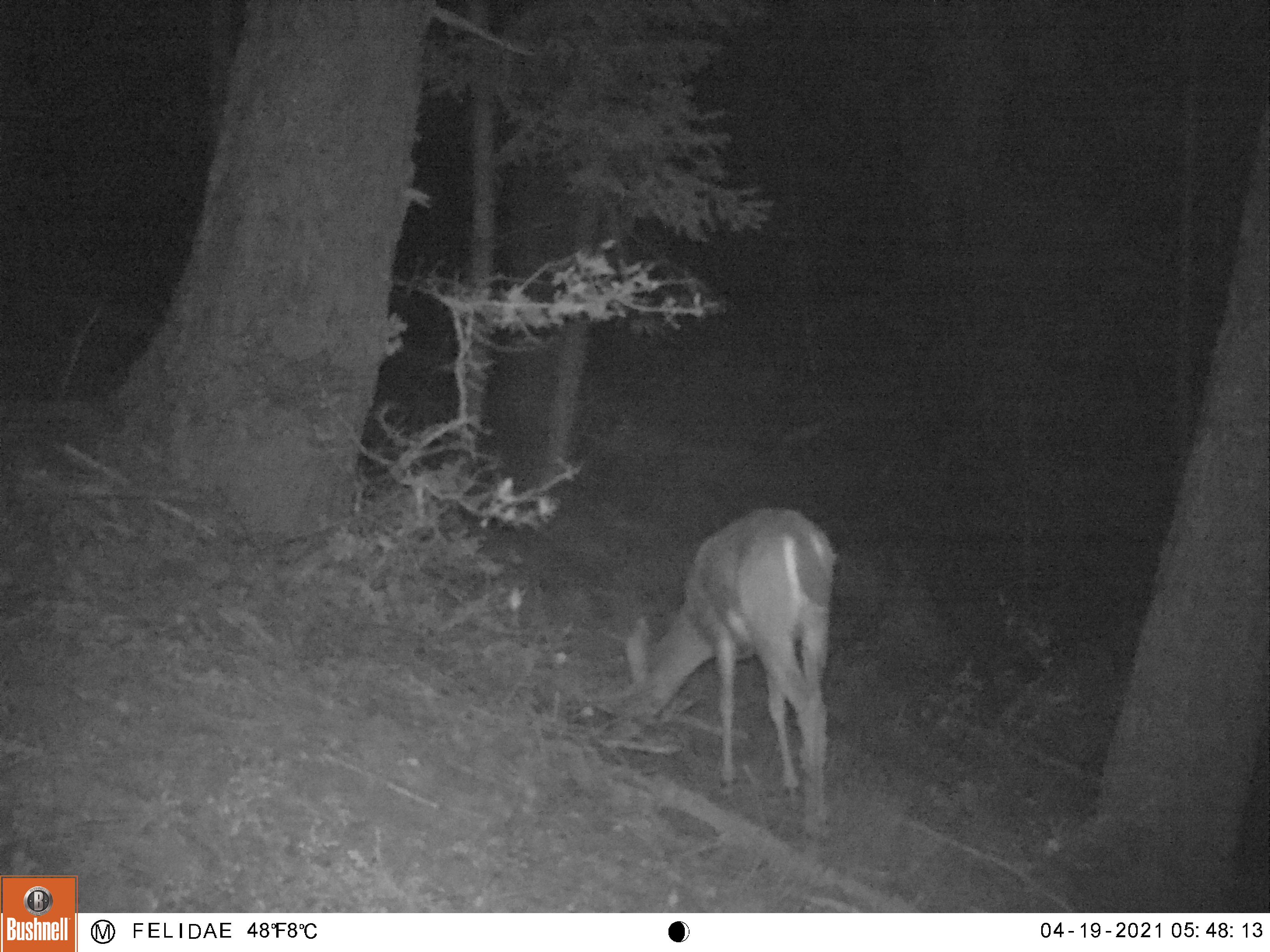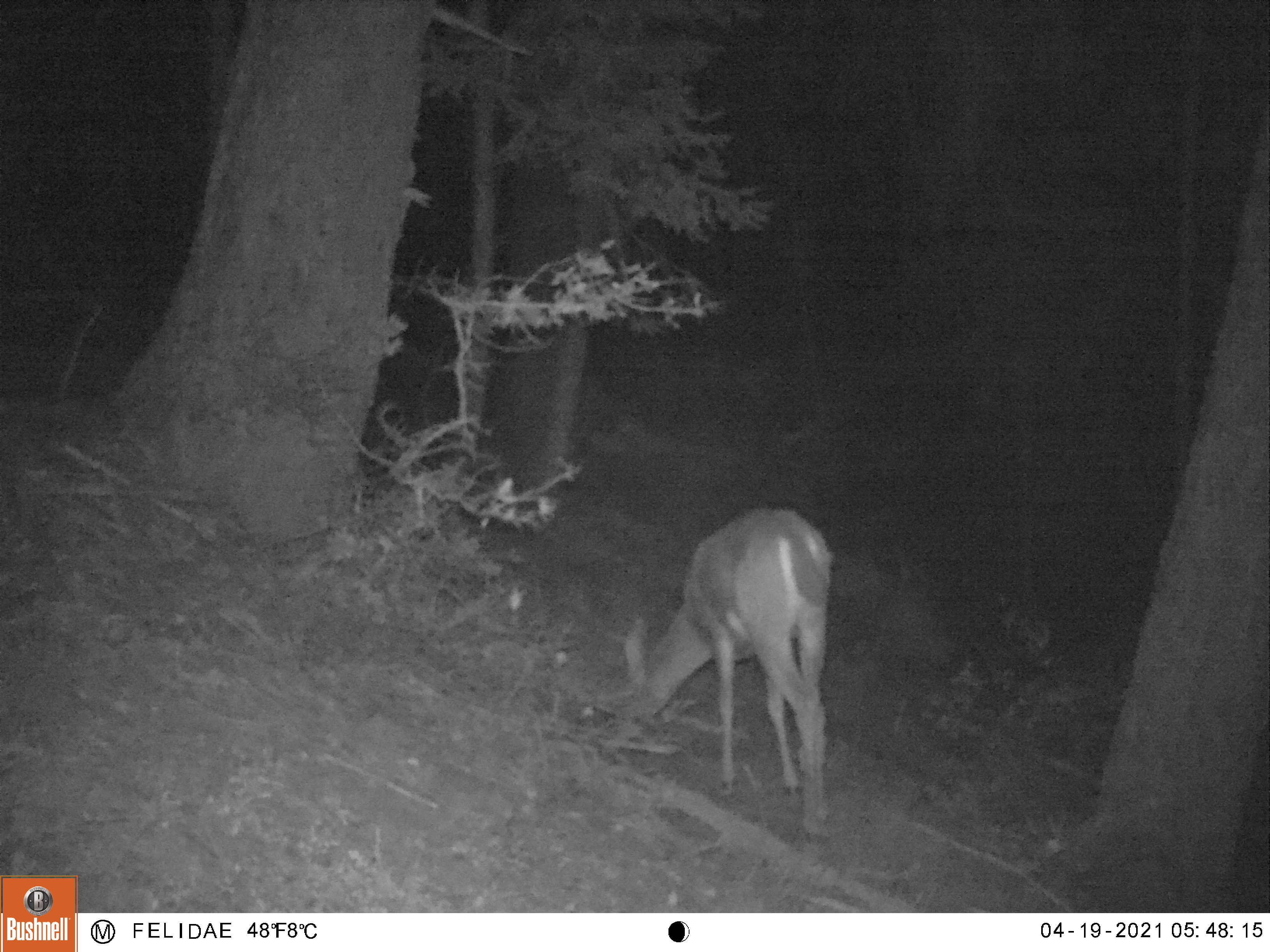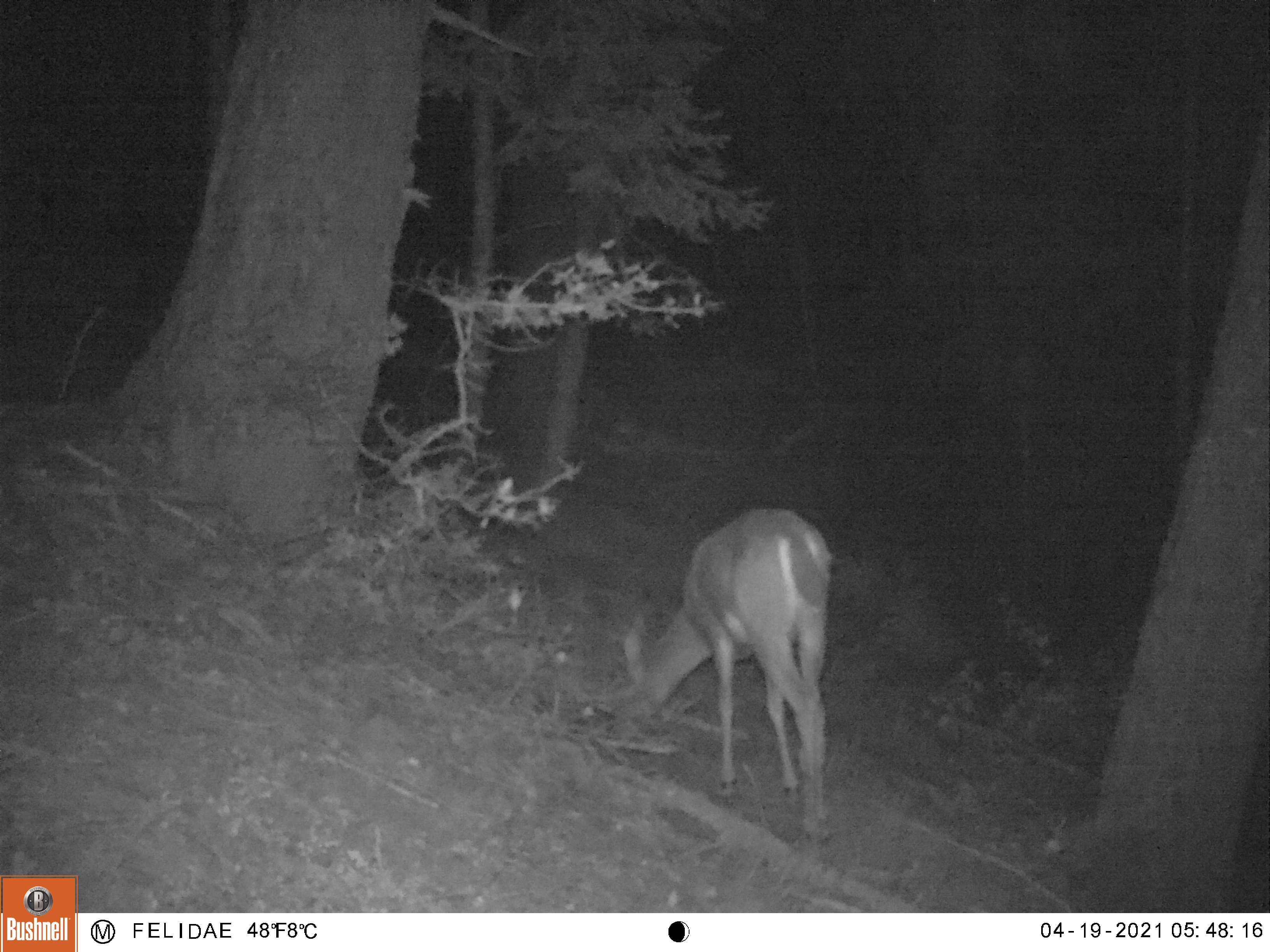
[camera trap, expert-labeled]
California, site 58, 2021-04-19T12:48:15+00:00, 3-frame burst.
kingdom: Animalia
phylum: Chordata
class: Mammalia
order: Artiodactyla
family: Cervidae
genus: Odocoileus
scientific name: Odocoileus hemionus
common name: mule deer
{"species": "mule deer (Odocoileus hemionus)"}